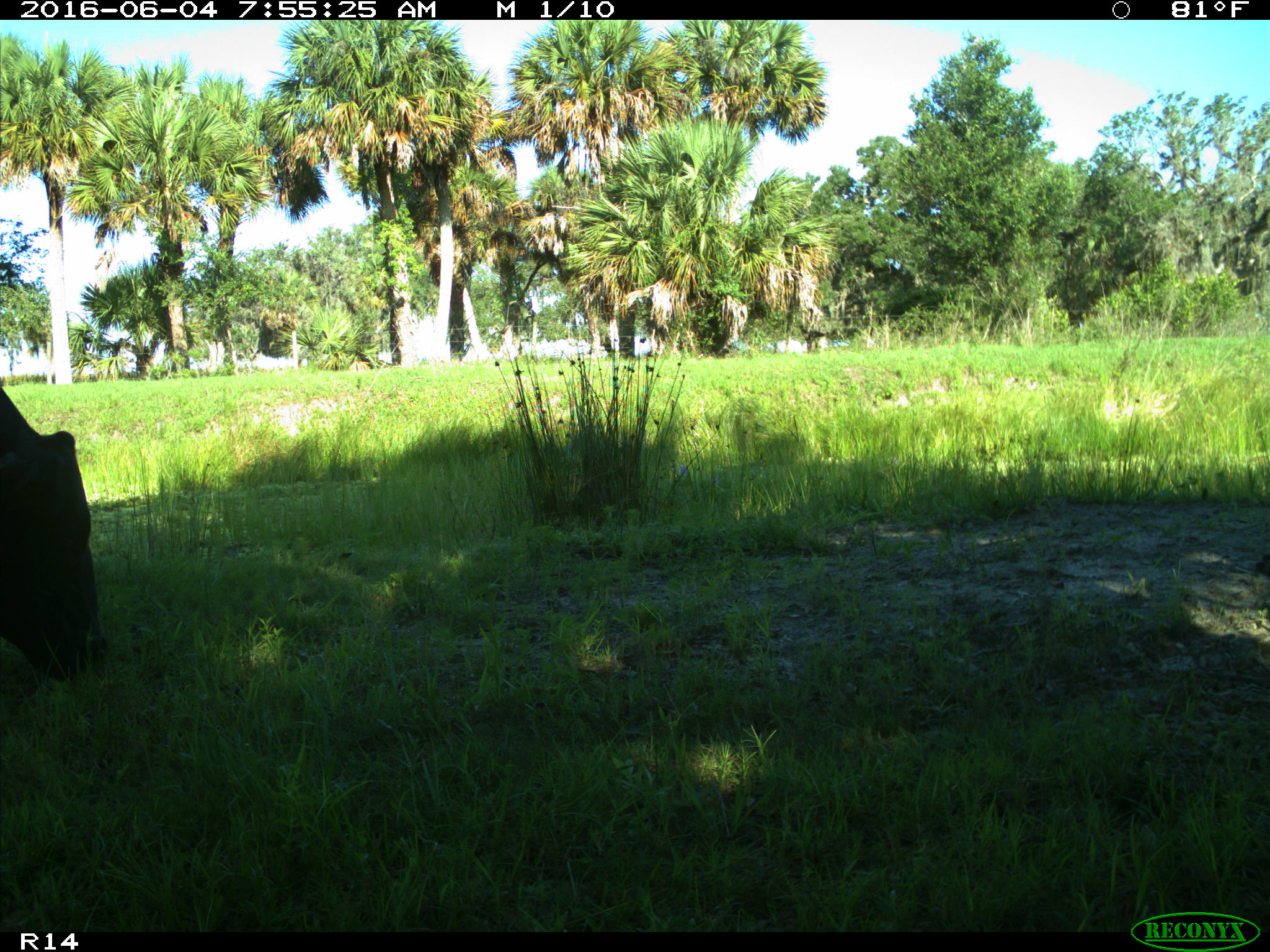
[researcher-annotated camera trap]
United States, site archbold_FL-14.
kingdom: Animalia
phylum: Chordata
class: Mammalia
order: Artiodactyla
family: Bovidae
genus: Bos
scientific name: Bos taurus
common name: domestic cow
Bos taurus (domestic cow).